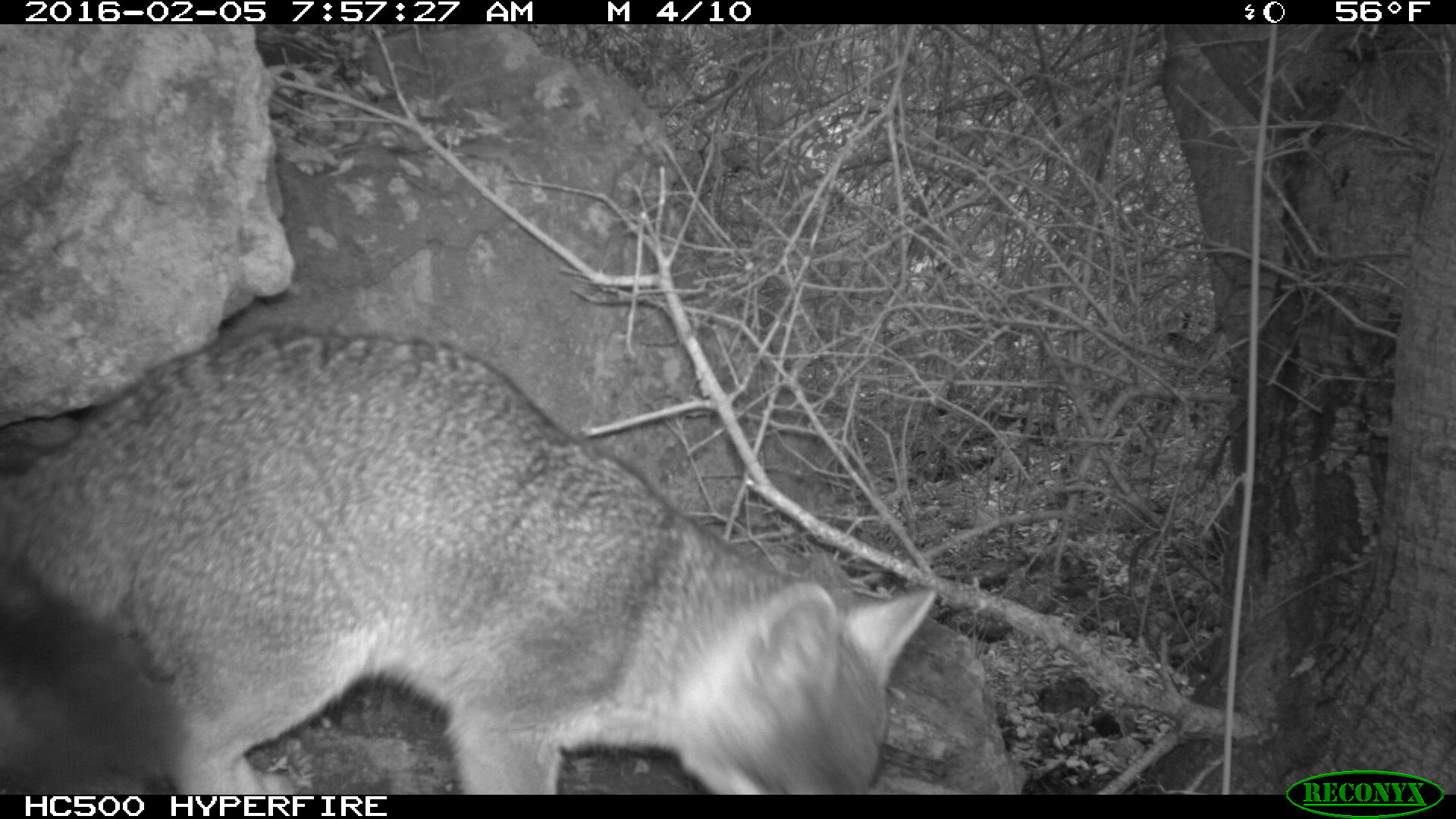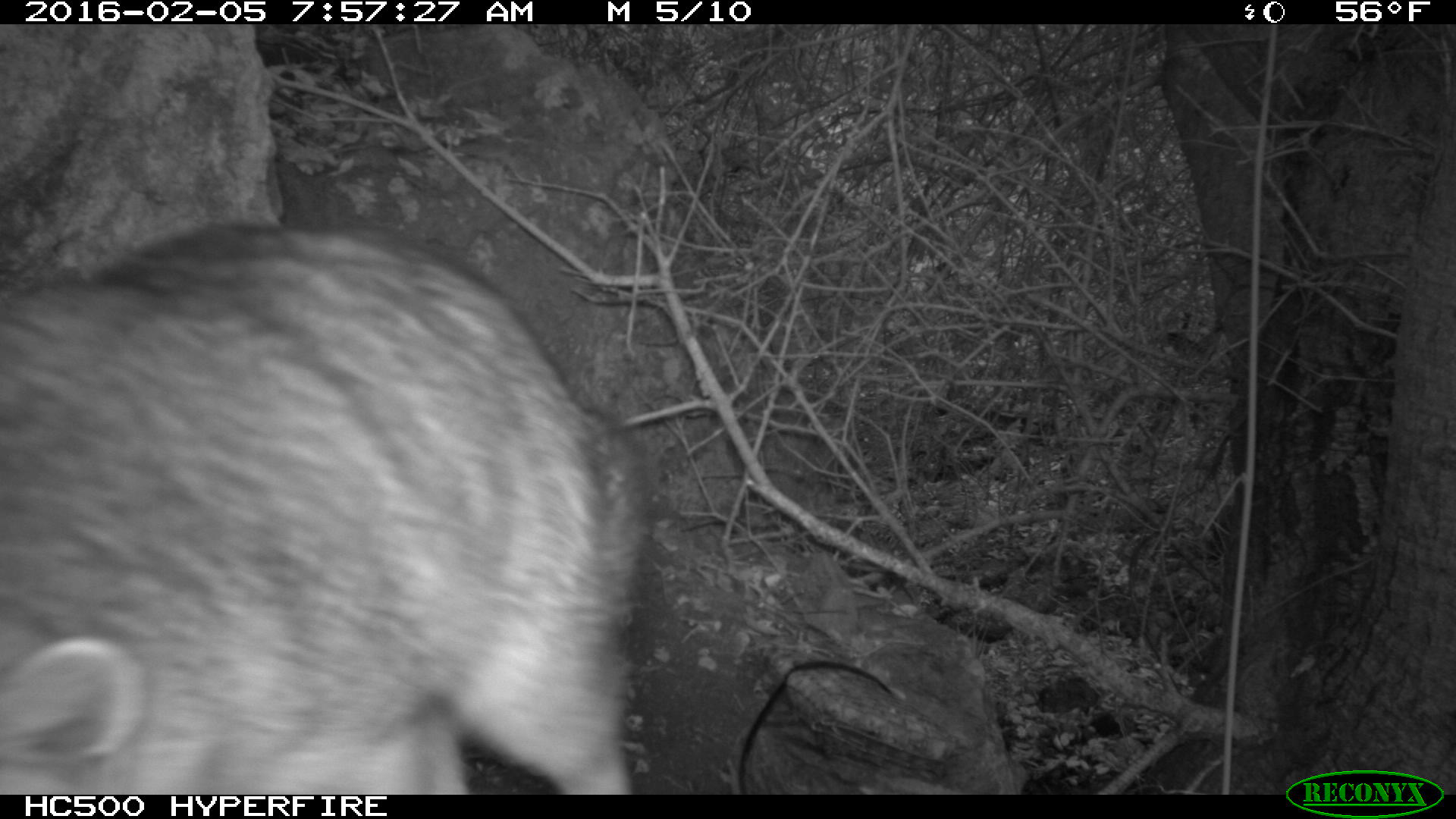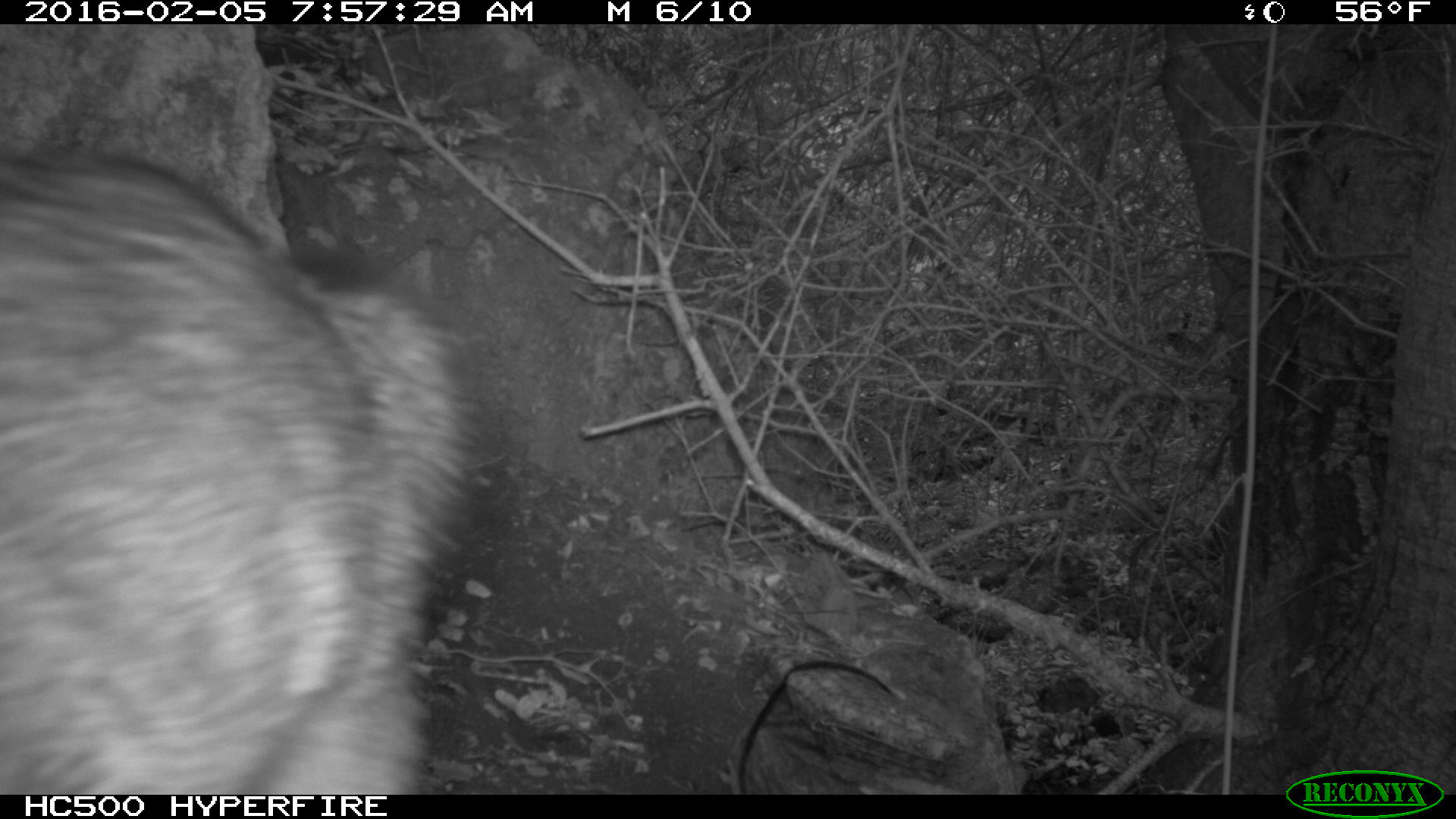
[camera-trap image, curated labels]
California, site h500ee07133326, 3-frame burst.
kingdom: Animalia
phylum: Chordata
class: Mammalia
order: Carnivora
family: Canidae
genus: Urocyon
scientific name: Urocyon littoralis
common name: island fox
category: fox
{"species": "fox (island fox) (Urocyon littoralis)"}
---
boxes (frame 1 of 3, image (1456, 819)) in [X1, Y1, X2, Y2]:
fox: [0, 324, 937, 795]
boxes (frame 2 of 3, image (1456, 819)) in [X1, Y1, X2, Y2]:
fox: [0, 221, 651, 795]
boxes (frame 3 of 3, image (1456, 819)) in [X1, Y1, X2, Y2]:
fox: [0, 146, 500, 795]